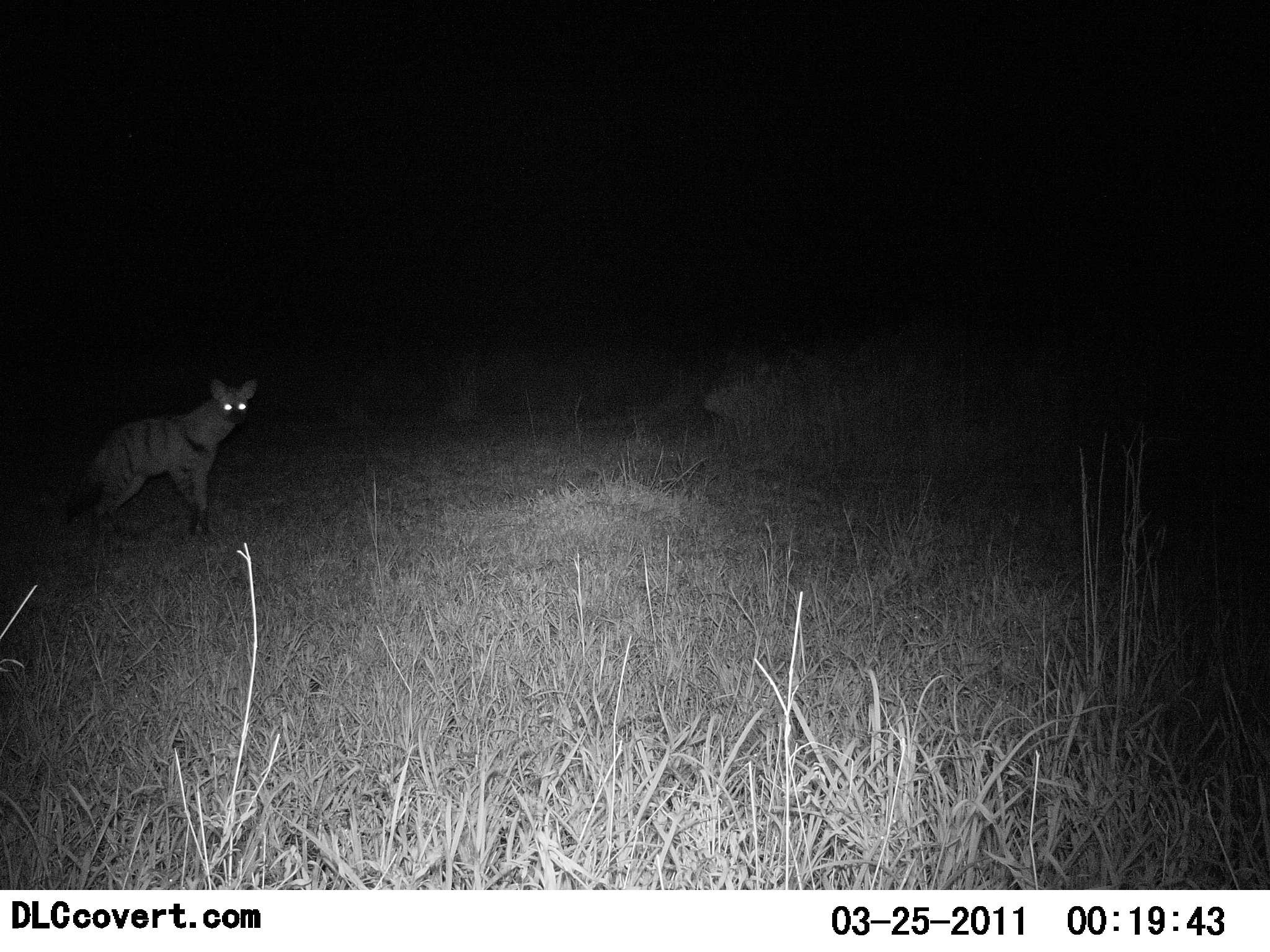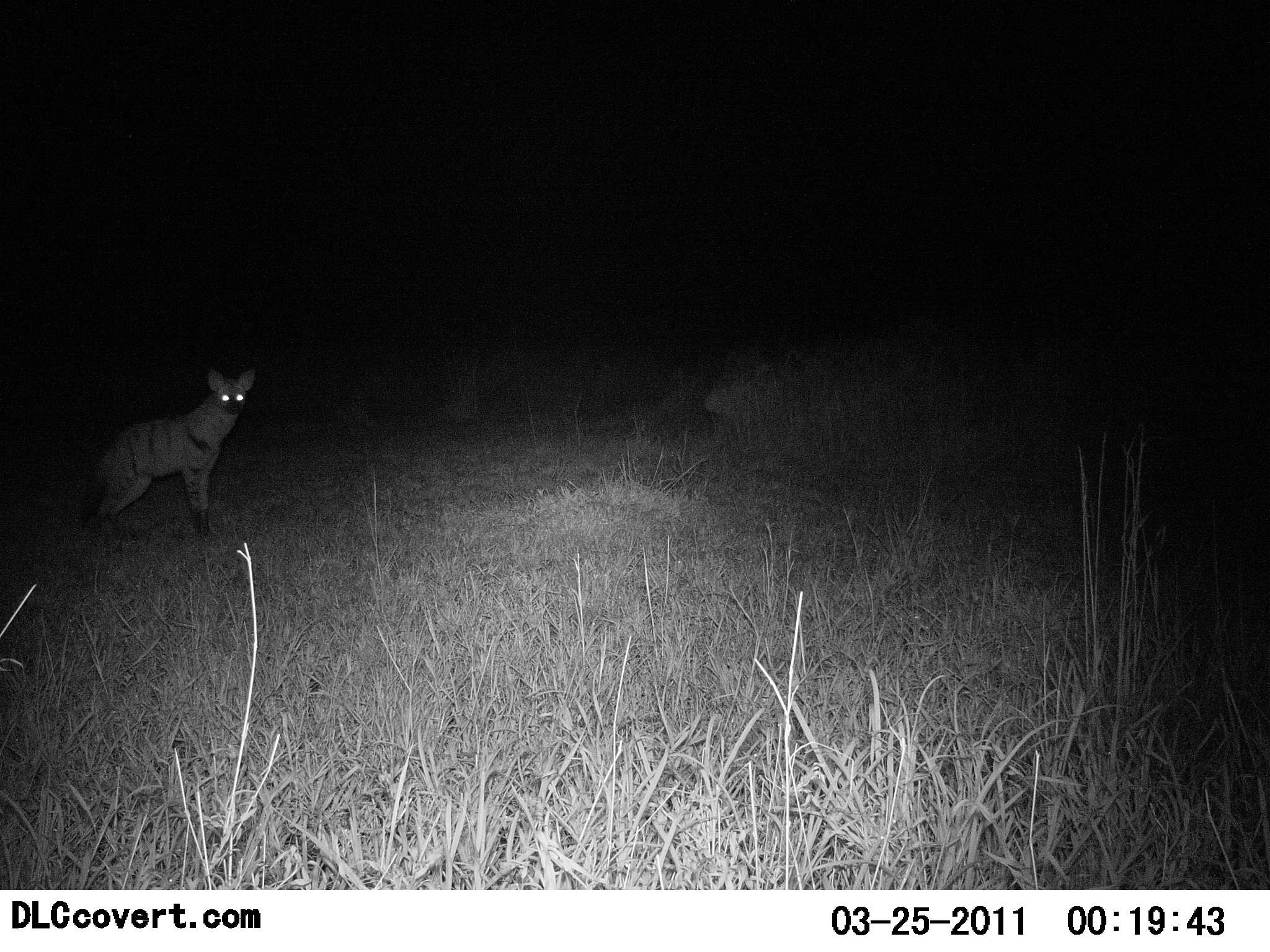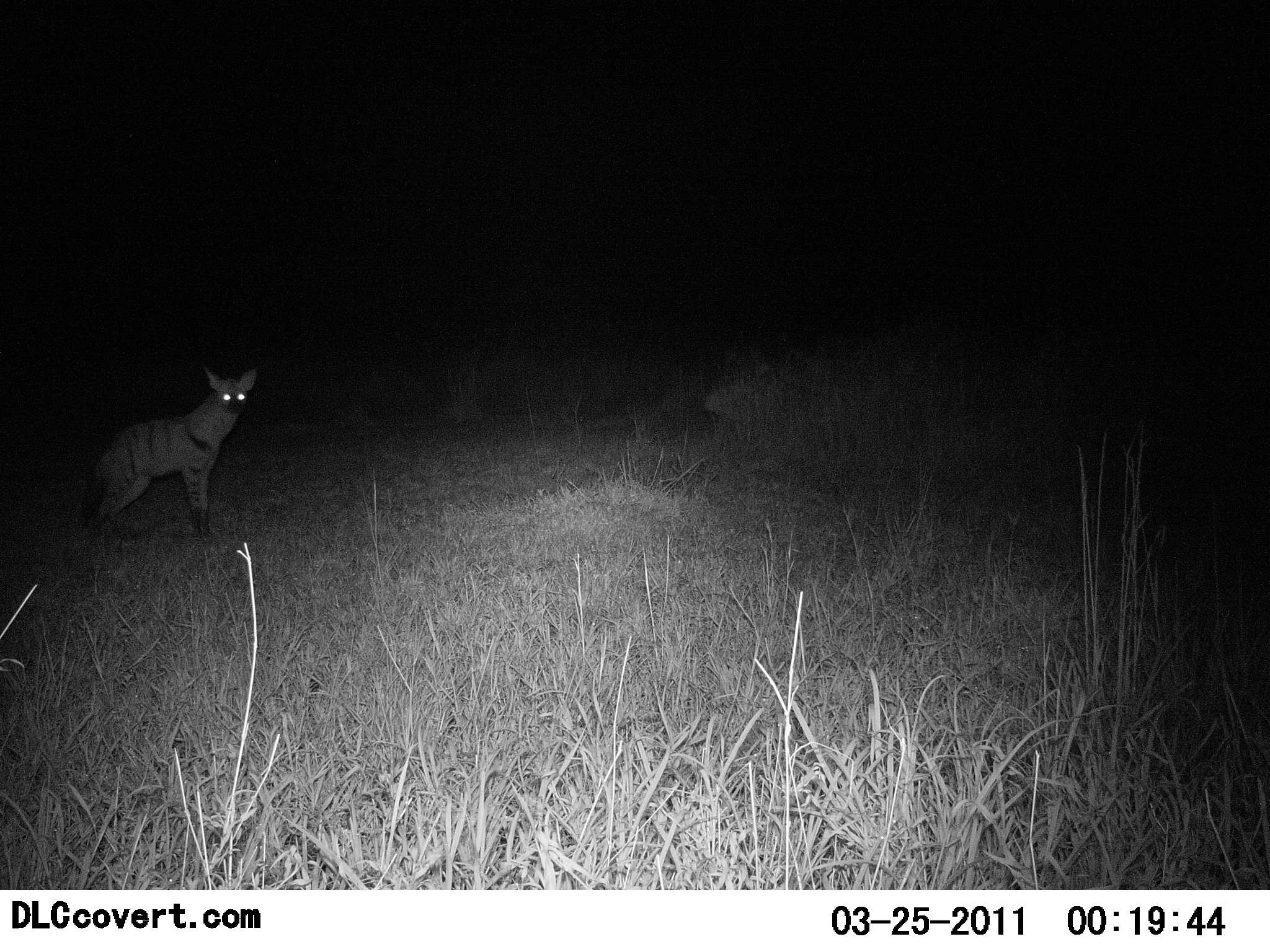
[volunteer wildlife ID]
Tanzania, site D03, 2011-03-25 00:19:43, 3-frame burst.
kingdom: Animalia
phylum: Chordata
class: Mammalia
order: Carnivora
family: Hyaenidae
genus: Hyaena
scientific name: Hyaena hyaena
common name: striped hyena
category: hyenastriped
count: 1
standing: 100%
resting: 0%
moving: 0%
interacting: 0%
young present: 0%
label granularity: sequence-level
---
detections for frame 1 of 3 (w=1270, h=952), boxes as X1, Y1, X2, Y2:
animal: 80, 378, 256, 550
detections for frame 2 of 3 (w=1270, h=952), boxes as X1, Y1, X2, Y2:
animal: 81, 367, 256, 547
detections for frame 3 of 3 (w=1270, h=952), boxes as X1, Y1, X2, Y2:
animal: 81, 367, 258, 547